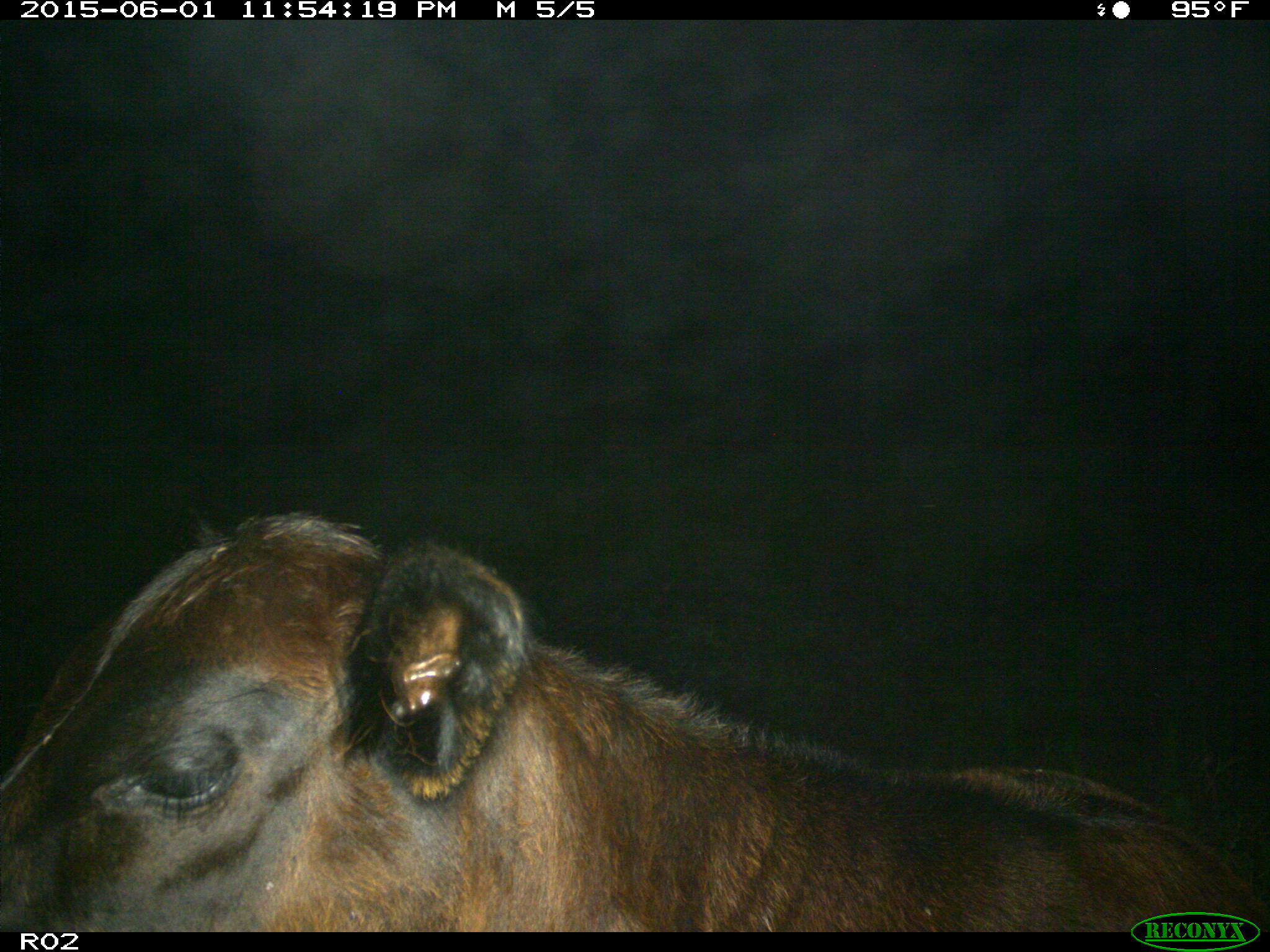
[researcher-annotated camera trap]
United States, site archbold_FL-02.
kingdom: Animalia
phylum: Chordata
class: Mammalia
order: Artiodactyla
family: Bovidae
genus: Bos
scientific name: Bos taurus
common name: domestic cow